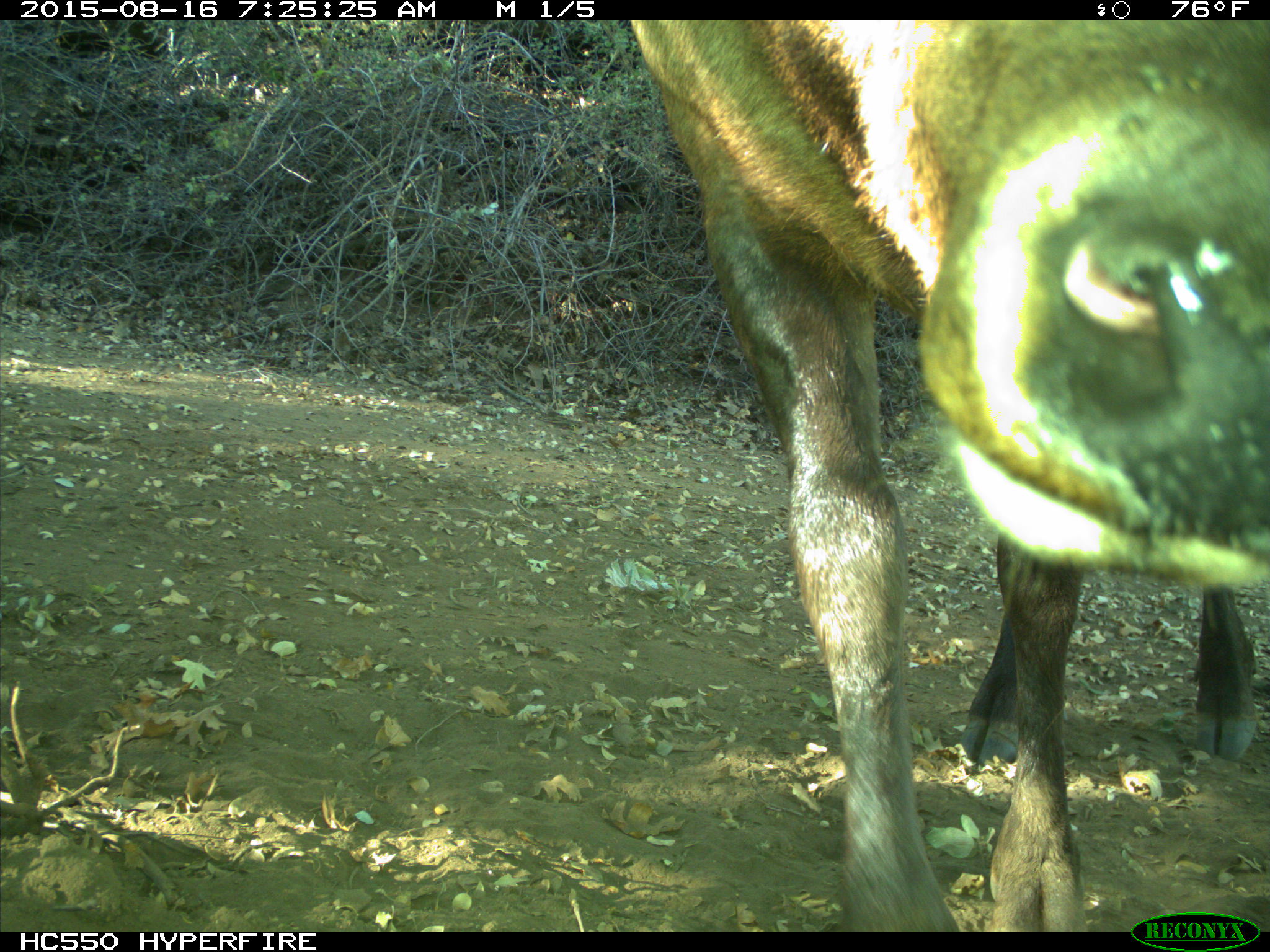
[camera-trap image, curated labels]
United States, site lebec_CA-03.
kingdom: Animalia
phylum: Chordata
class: Mammalia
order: Artiodactyla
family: Cervidae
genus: Cervus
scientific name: Cervus canadensis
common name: elk